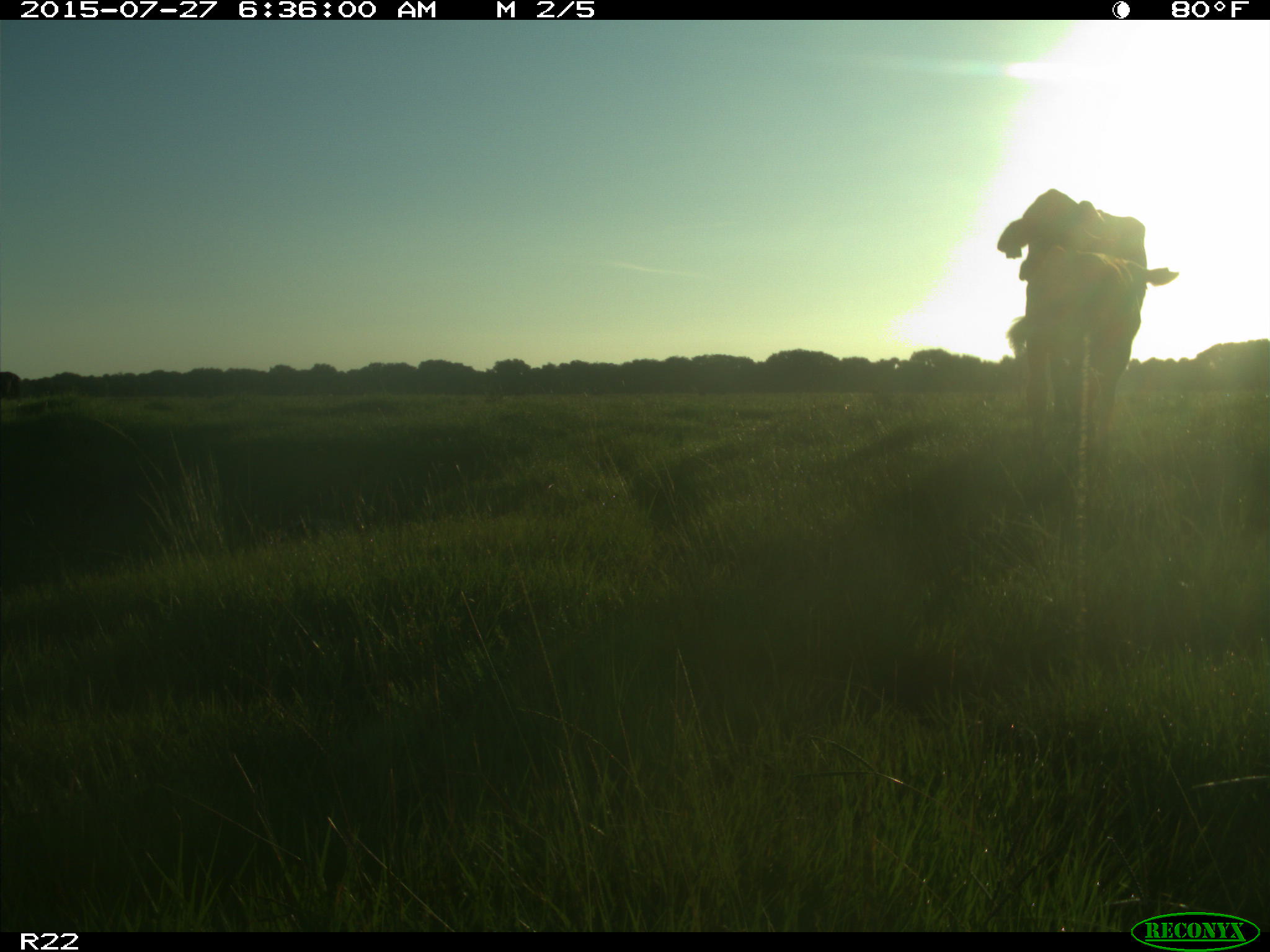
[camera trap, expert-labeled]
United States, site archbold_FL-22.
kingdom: Animalia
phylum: Chordata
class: Mammalia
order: Artiodactyla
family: Bovidae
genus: Bos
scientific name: Bos taurus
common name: domestic cow